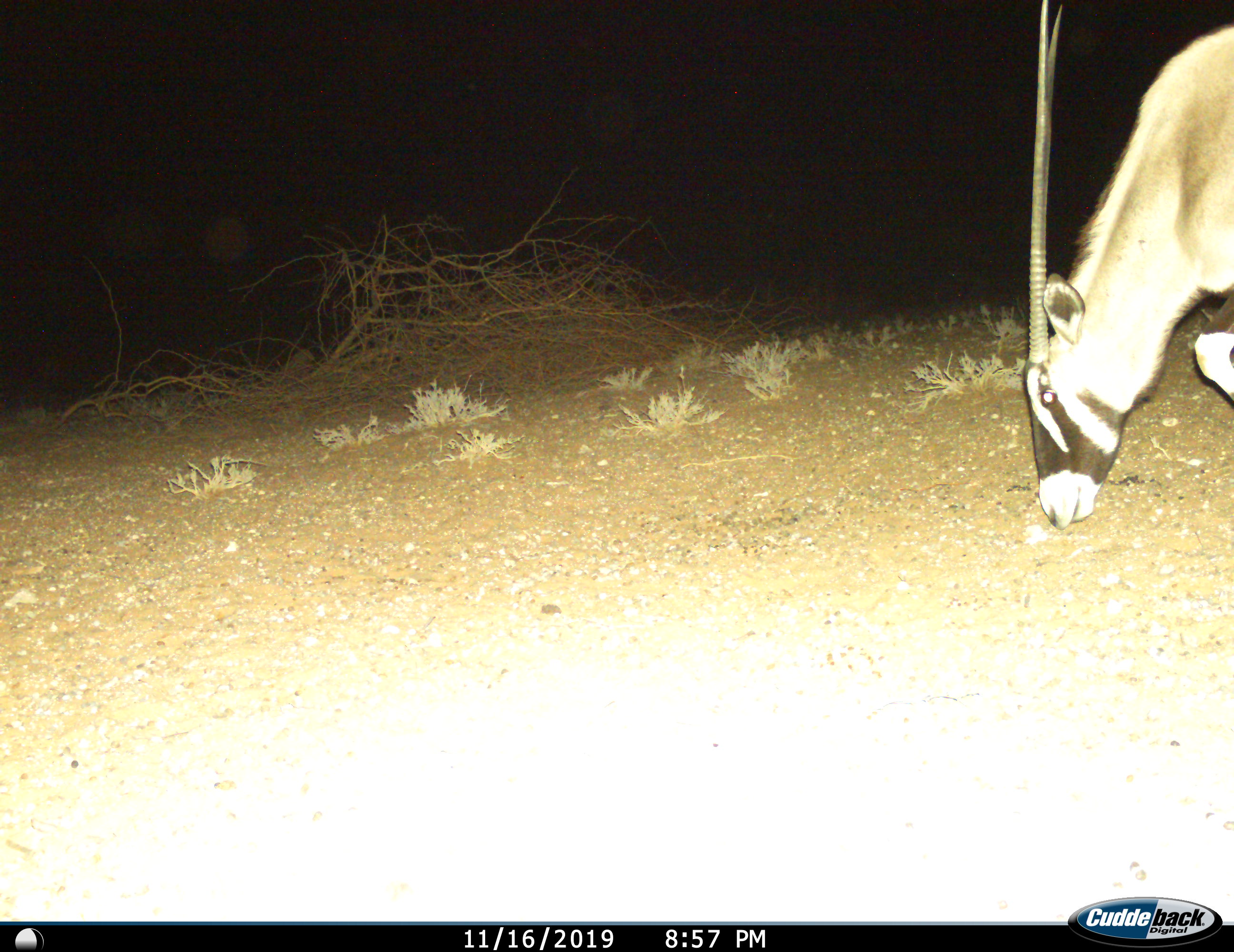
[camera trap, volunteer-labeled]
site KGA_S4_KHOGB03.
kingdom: Animalia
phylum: Chordata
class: Mammalia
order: Artiodactyla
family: Bovidae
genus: Oryx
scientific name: Oryx gazella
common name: gemsbok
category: oryx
Oryx (gemsbok) (Oryx gazella), count 1. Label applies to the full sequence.